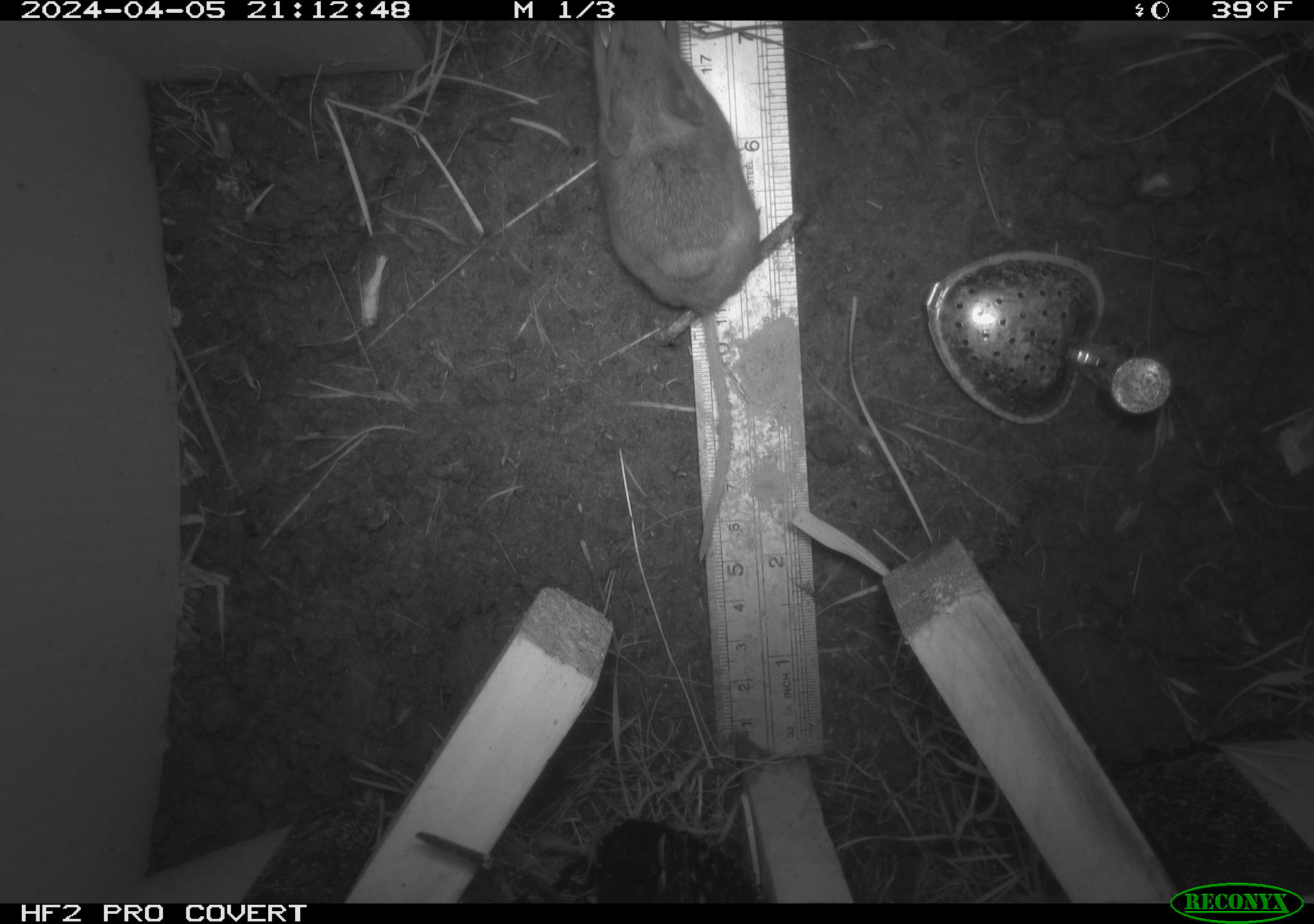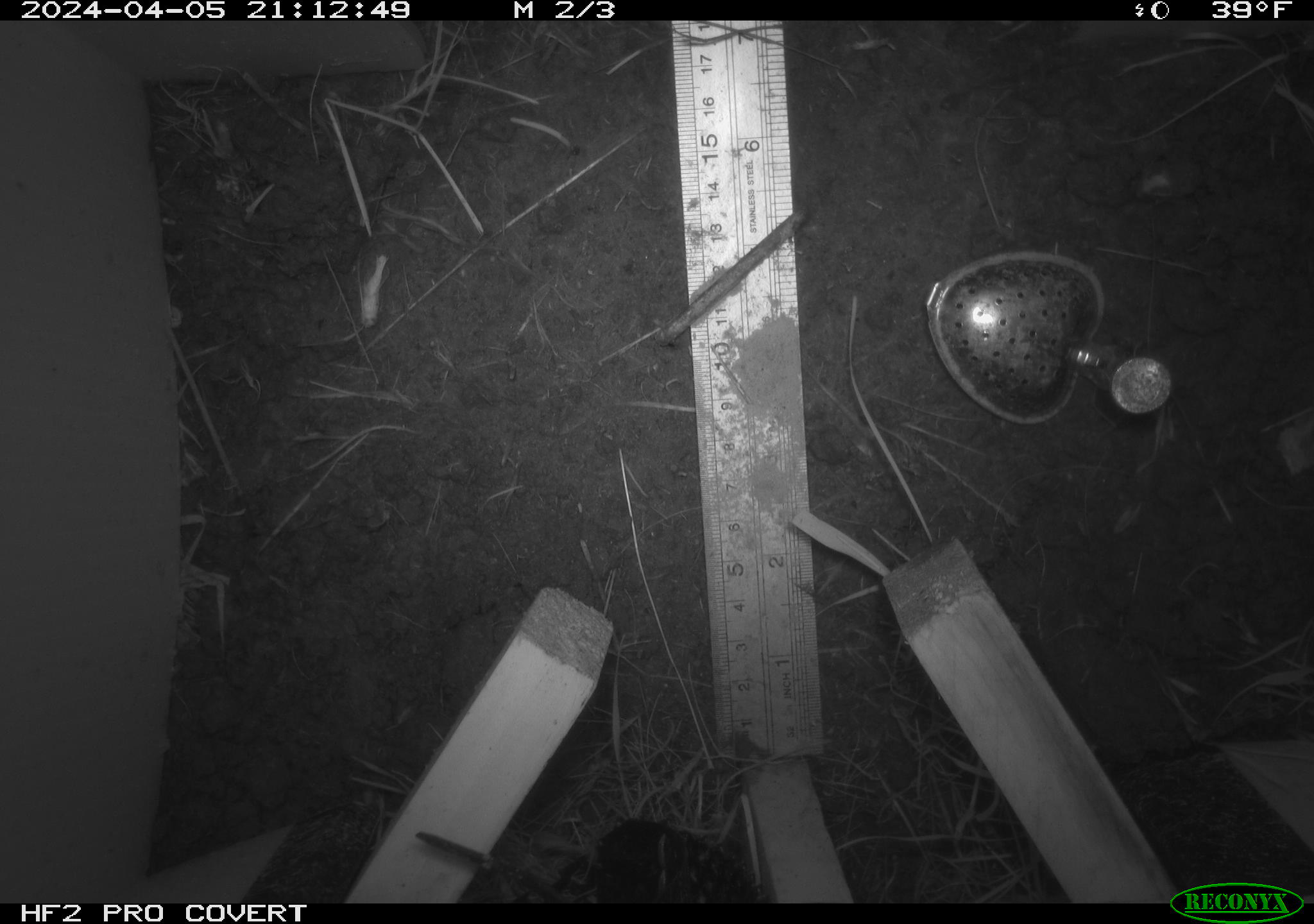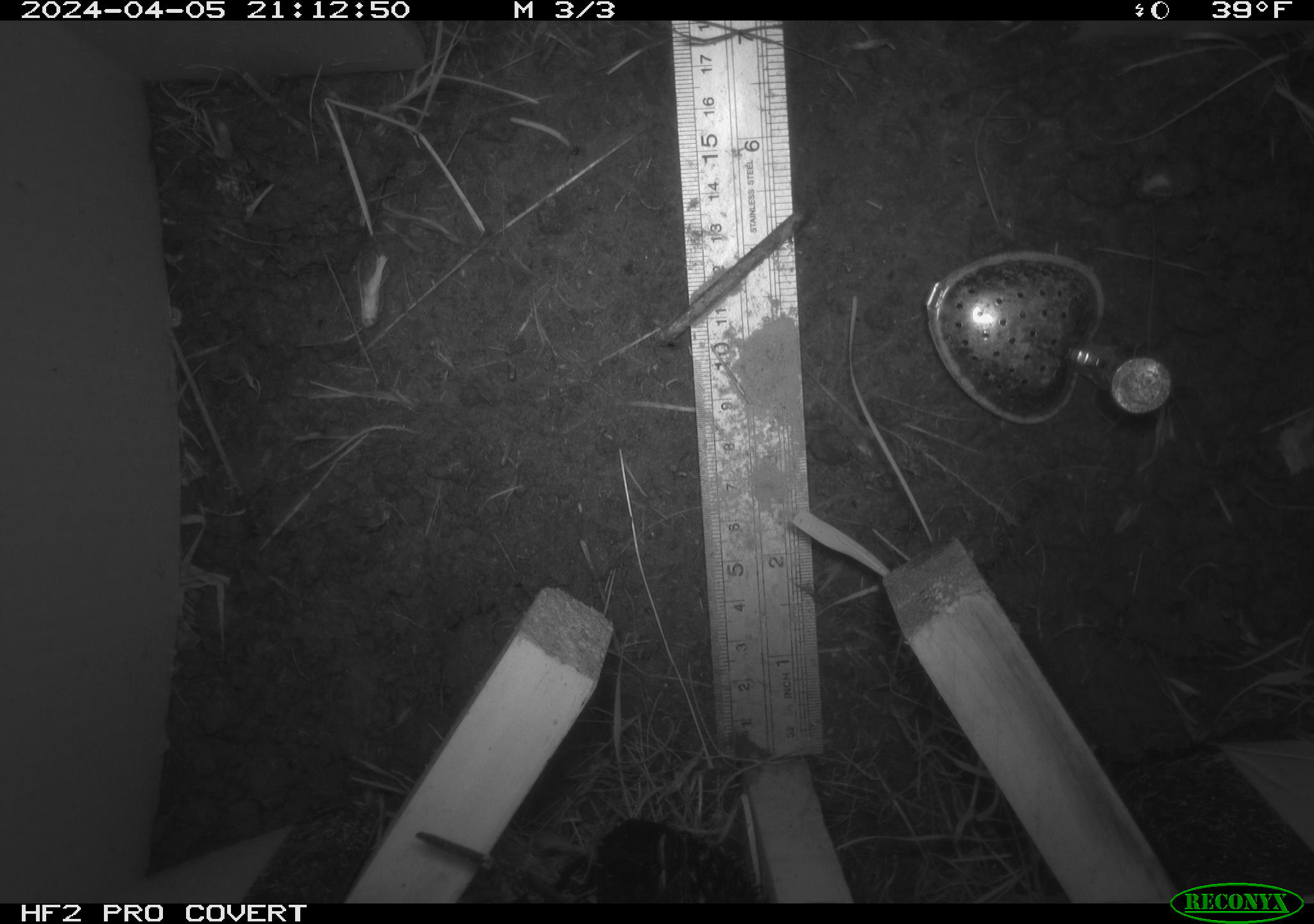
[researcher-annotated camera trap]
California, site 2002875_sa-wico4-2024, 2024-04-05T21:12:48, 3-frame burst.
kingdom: Animalia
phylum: Chordata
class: Mammalia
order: Rodentia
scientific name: Rodentia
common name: rodent